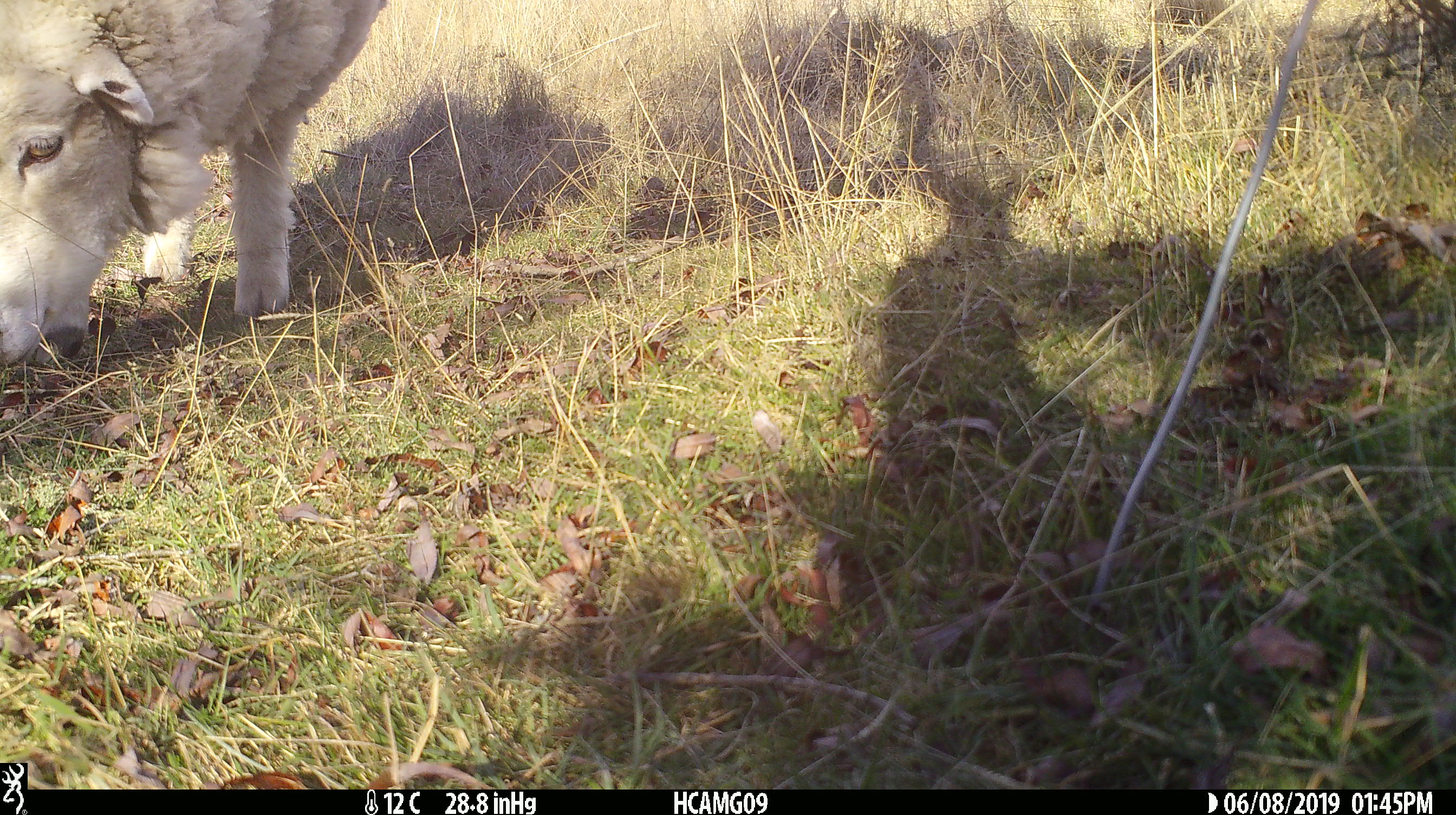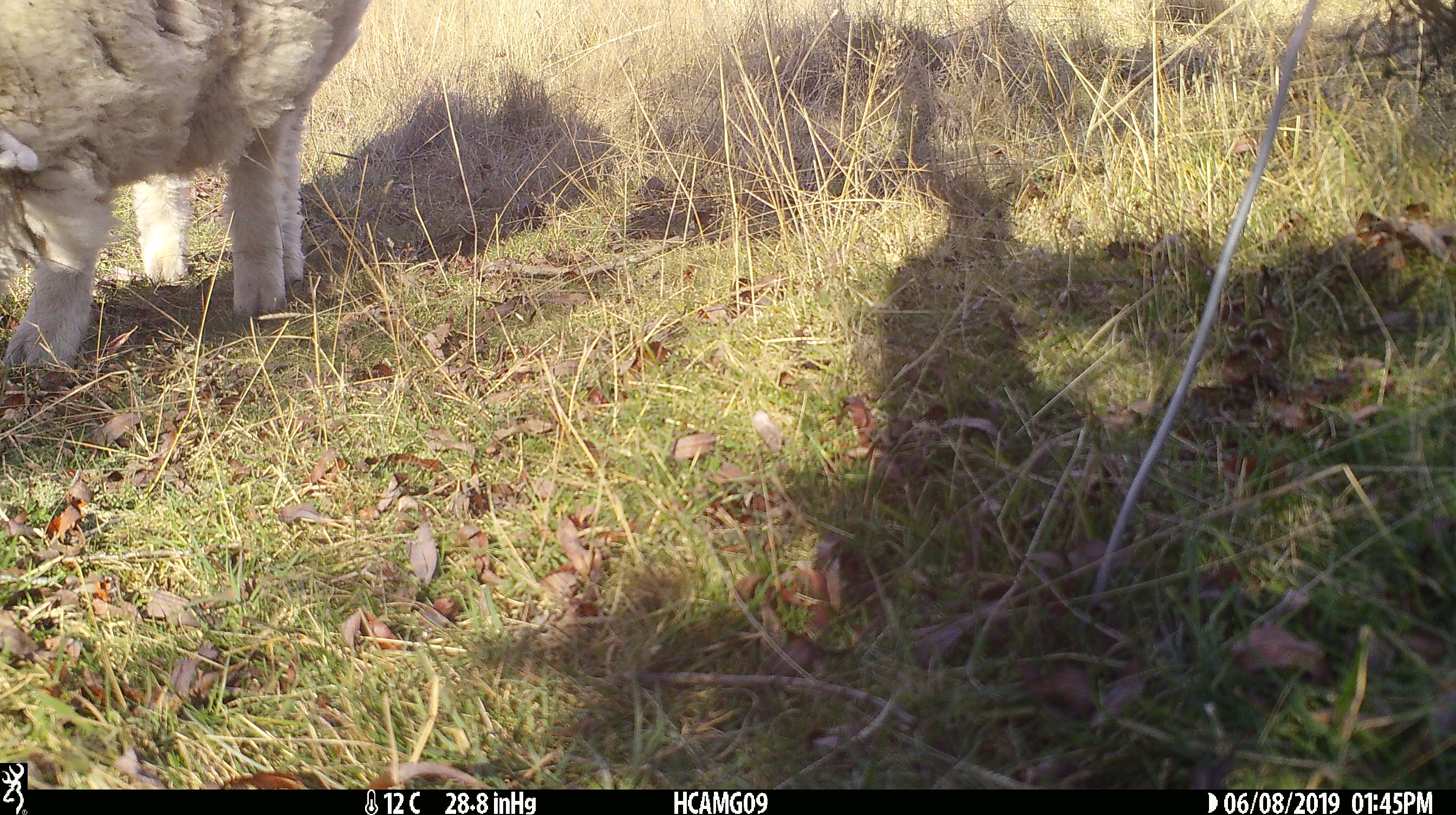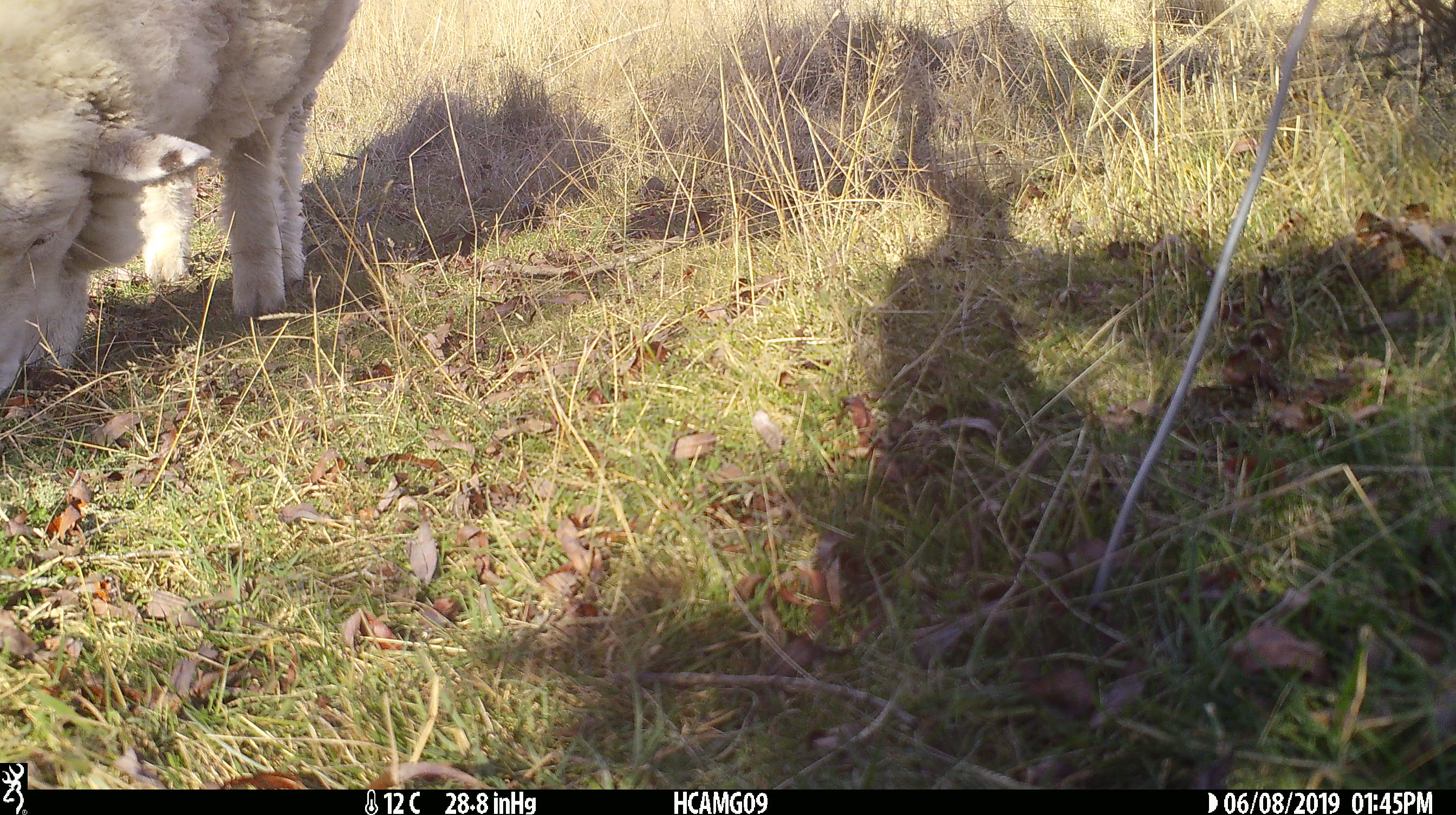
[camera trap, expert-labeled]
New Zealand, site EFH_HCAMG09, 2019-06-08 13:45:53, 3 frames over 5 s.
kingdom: Animalia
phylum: Chordata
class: Mammalia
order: Artiodactyla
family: Bovidae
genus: Ovis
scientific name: Ovis aries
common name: domestic sheep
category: sheep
Sheep (domestic sheep) (Ovis aries).